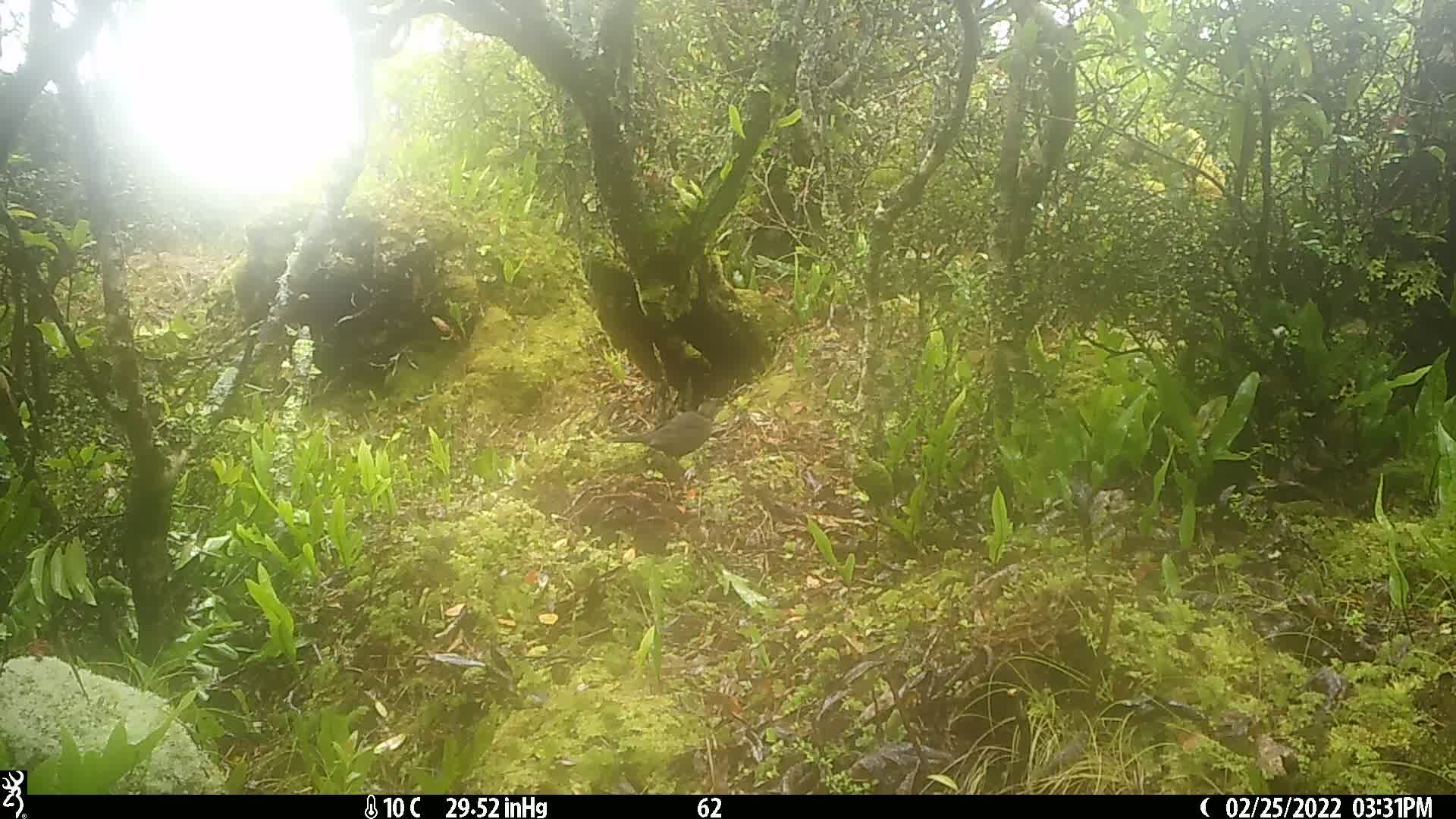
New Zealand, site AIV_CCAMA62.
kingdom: Animalia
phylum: Chordata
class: Aves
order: Passeriformes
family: Turdidae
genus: Turdus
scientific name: Turdus merula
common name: eurasian blackbird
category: blackbird